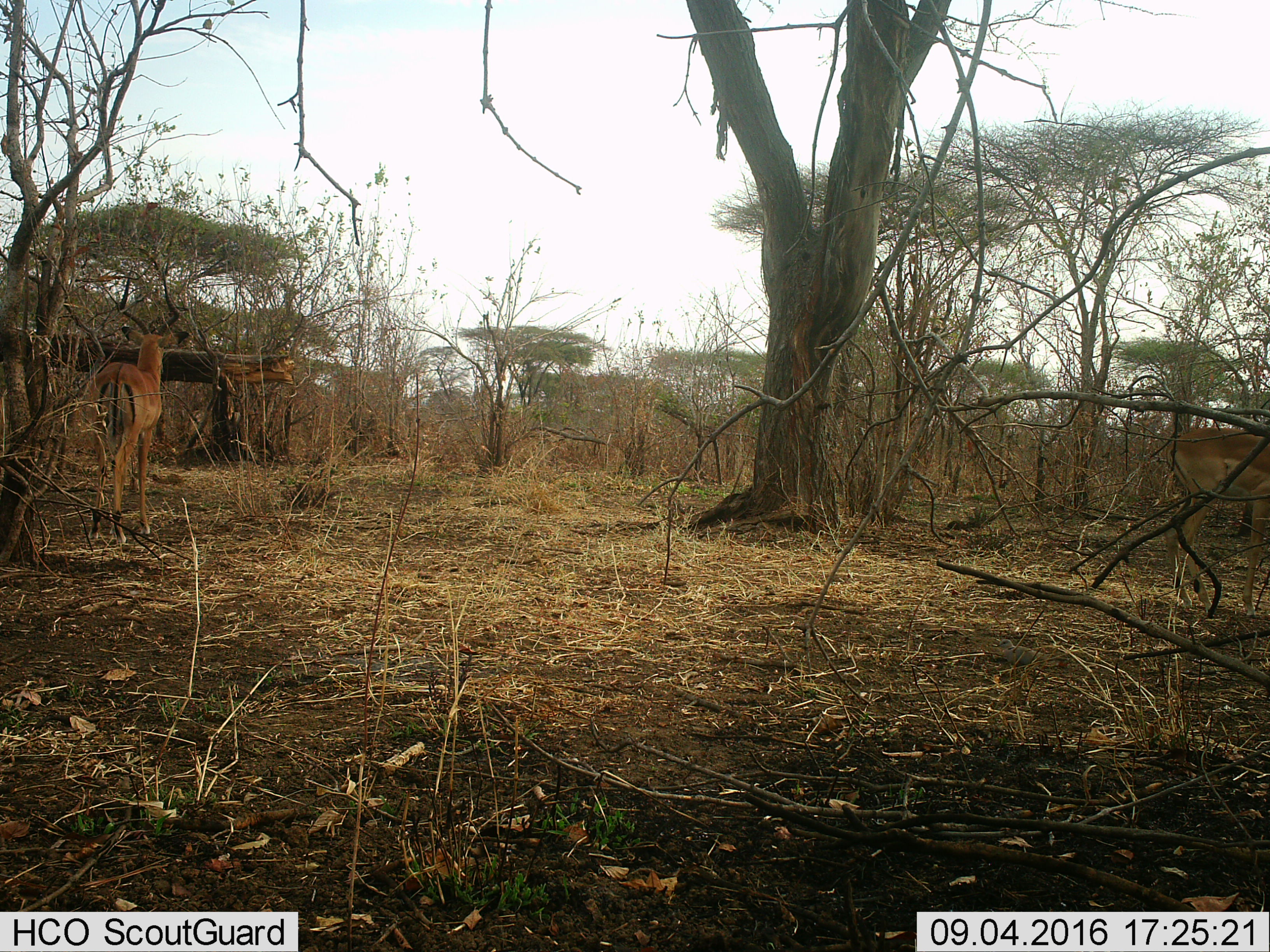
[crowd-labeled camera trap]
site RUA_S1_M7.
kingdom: Animalia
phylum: Chordata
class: Mammalia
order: Artiodactyla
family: Bovidae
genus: Aepyceros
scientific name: Aepyceros melampus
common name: impala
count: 2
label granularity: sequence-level